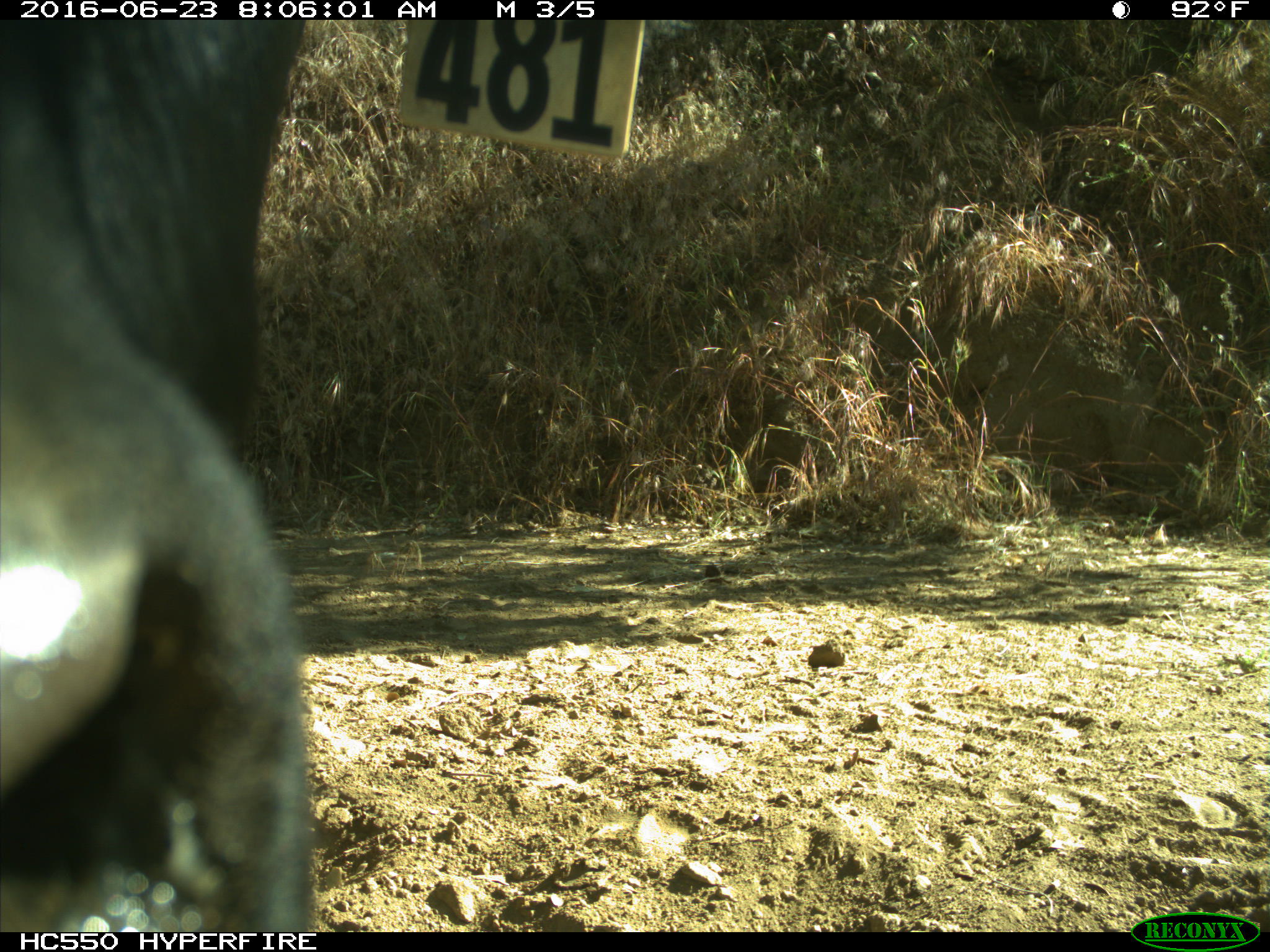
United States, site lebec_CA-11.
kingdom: Animalia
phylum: Chordata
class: Mammalia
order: Artiodactyla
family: Bovidae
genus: Bos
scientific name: Bos taurus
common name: domestic cow